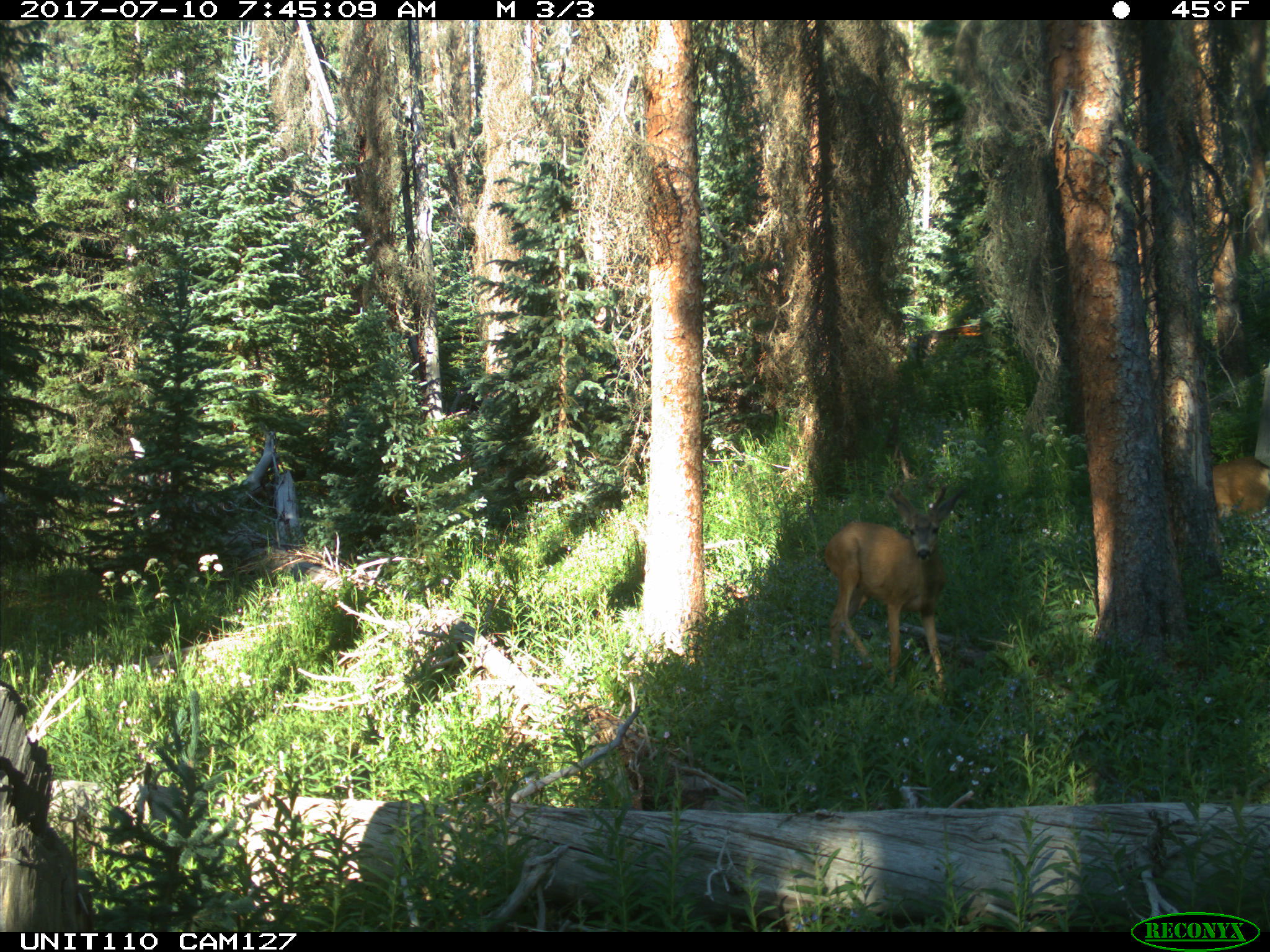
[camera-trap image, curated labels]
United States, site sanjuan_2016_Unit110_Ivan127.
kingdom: Animalia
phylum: Chordata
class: Mammalia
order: Artiodactyla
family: Cervidae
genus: Odocoileus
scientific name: Odocoileus hemionus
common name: mule deer